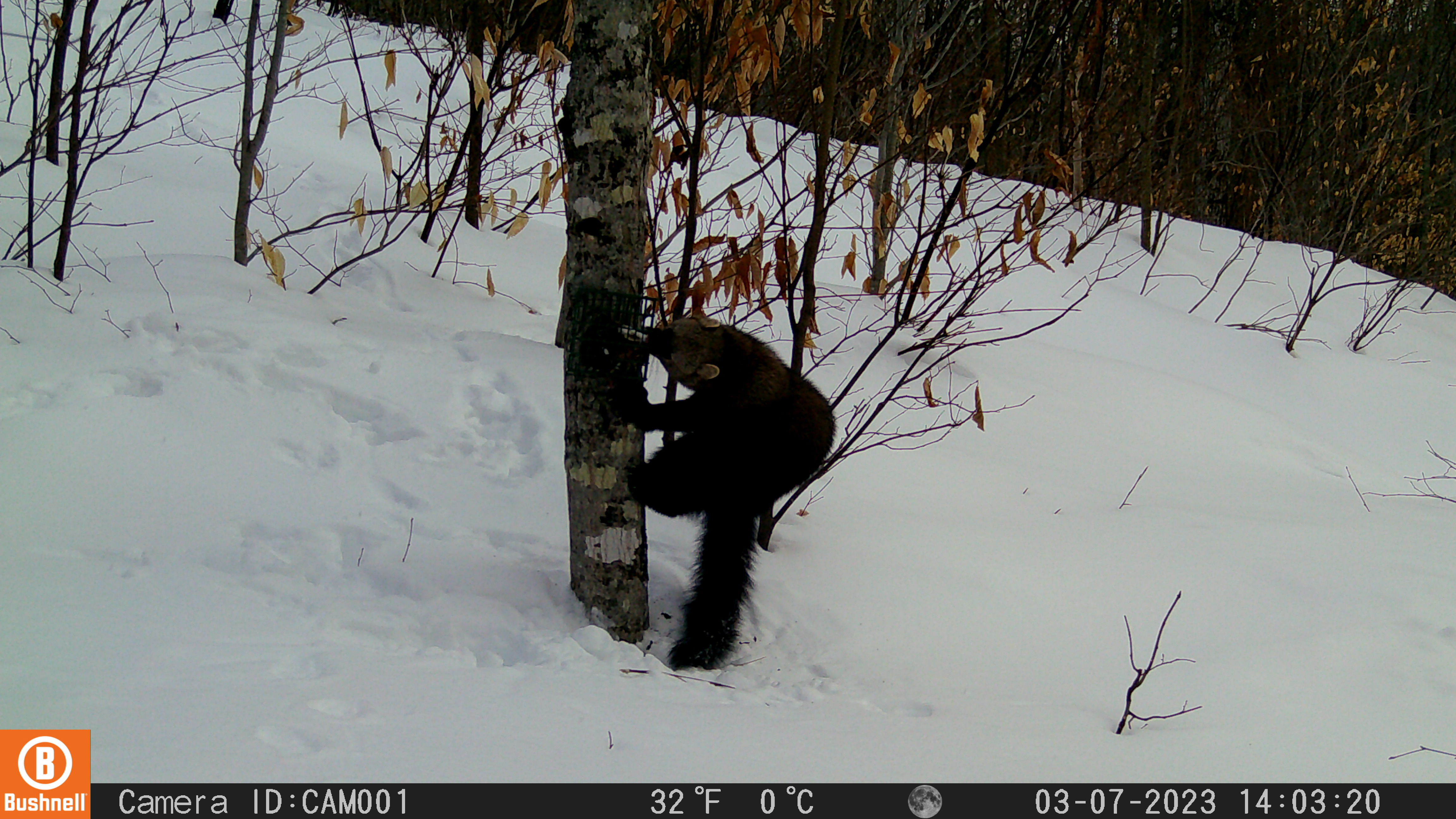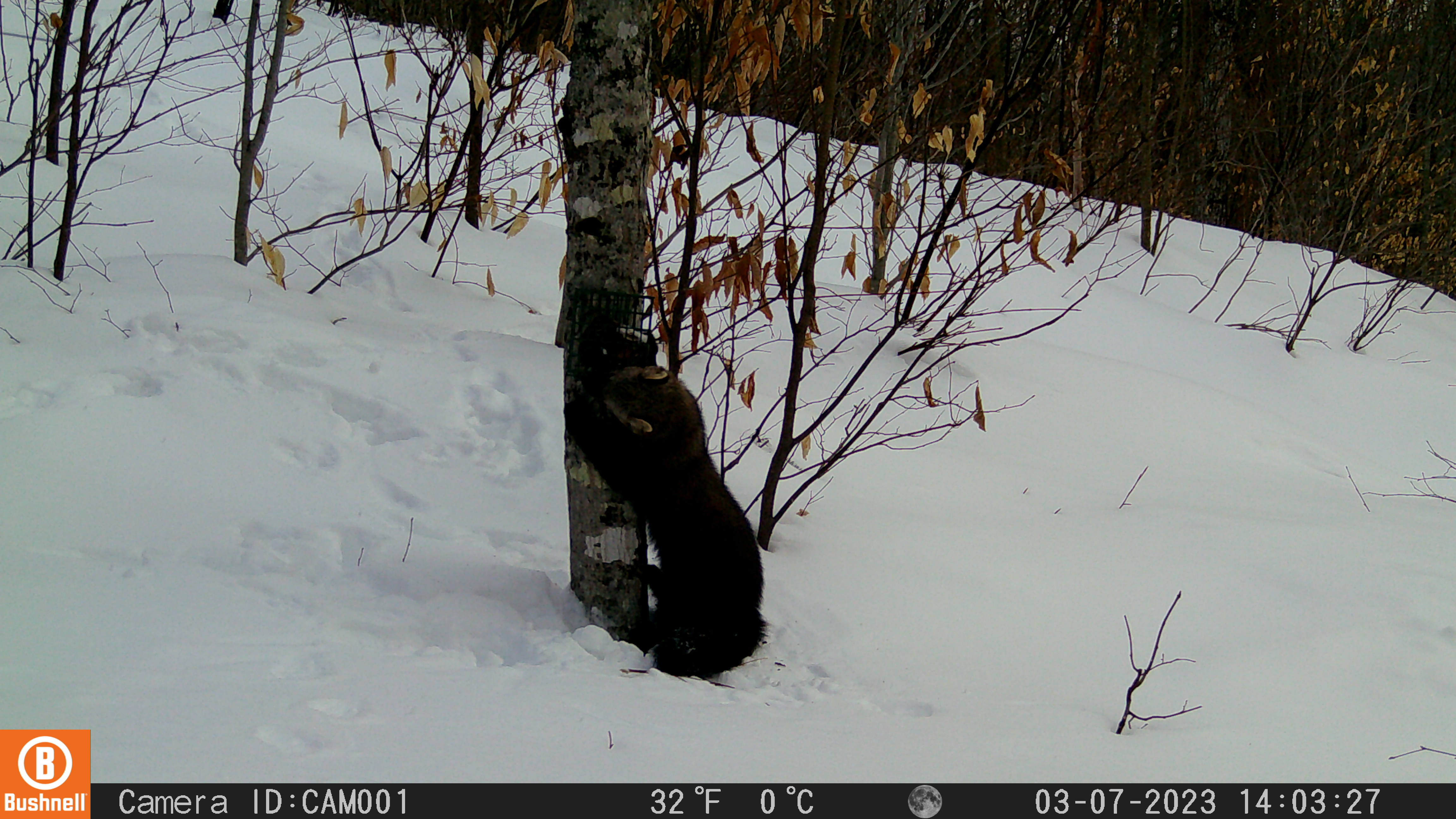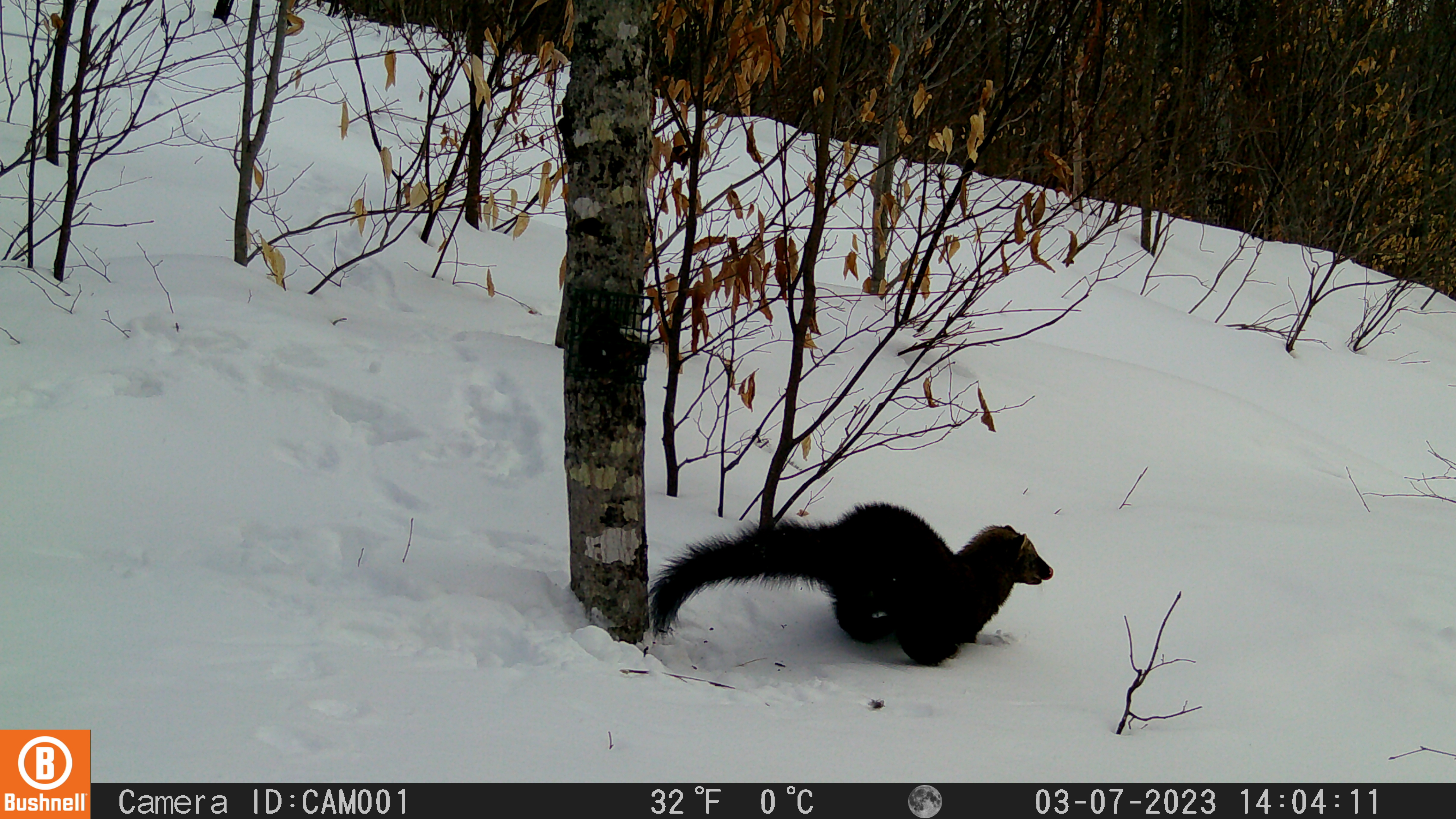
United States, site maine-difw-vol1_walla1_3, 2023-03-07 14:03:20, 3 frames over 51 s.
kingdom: Animalia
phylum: Chordata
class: Mammalia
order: Carnivora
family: Mustelidae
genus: Pekania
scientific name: Pekania pennanti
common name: fisher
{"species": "fisher (Pekania pennanti)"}